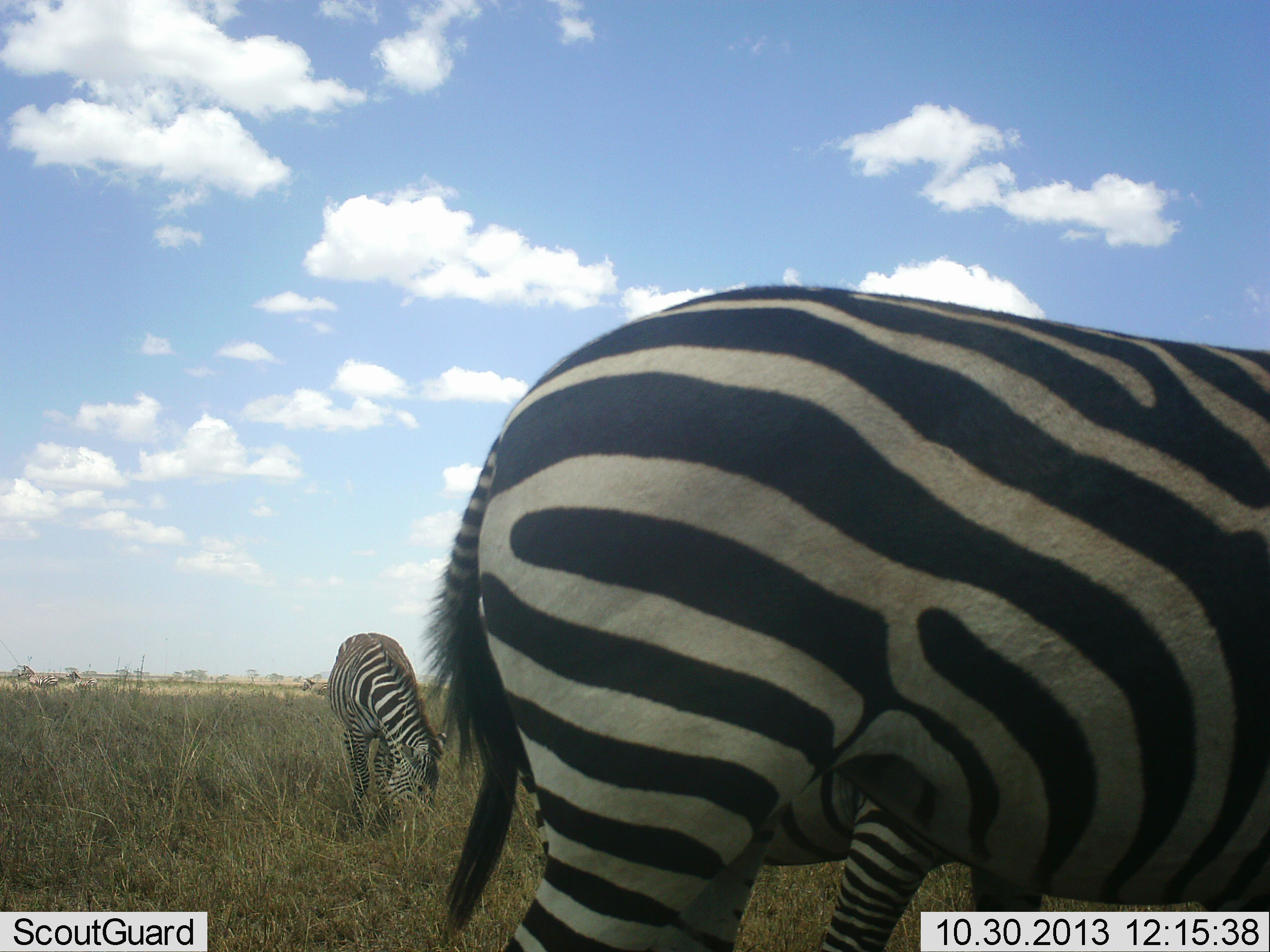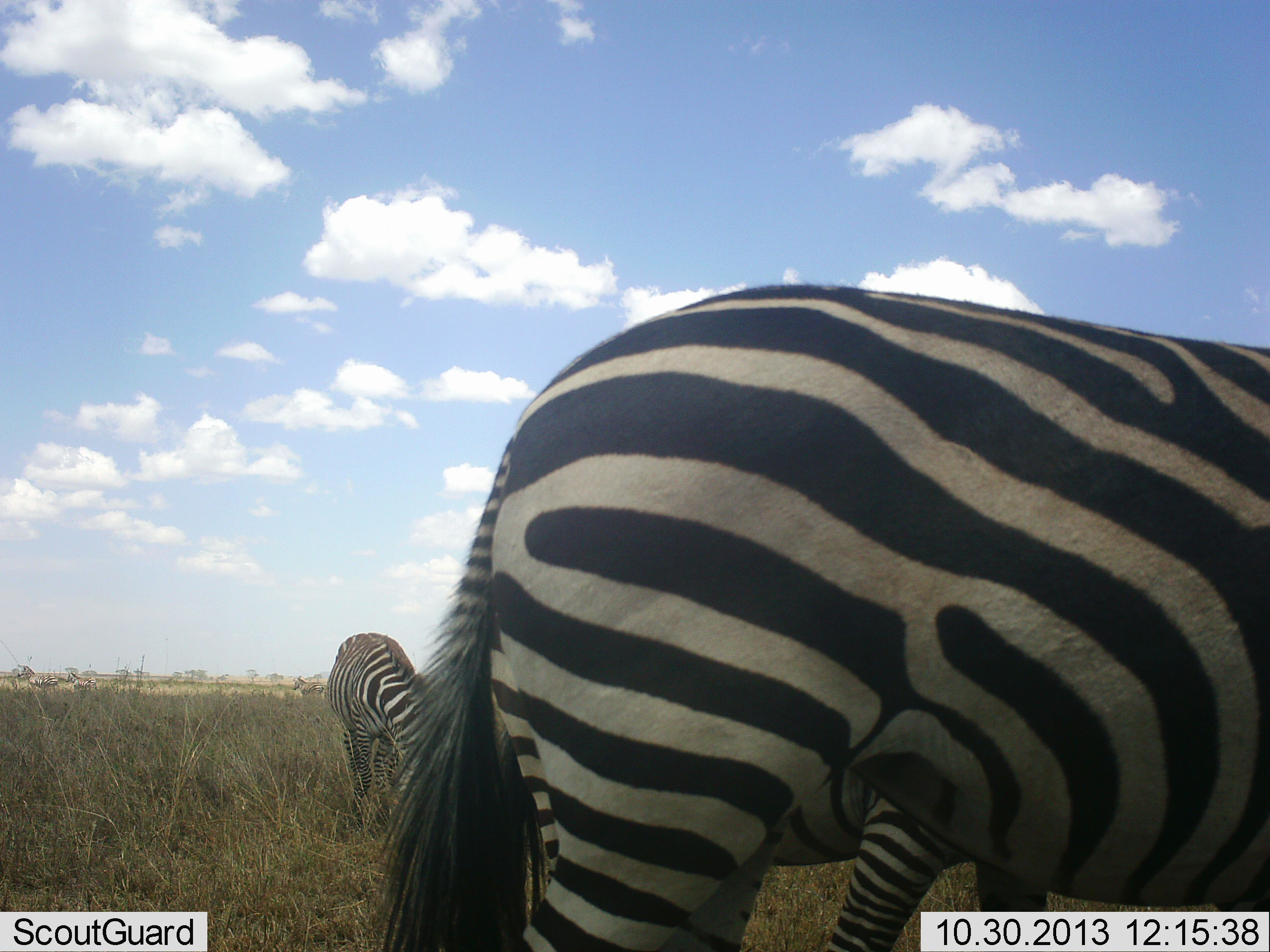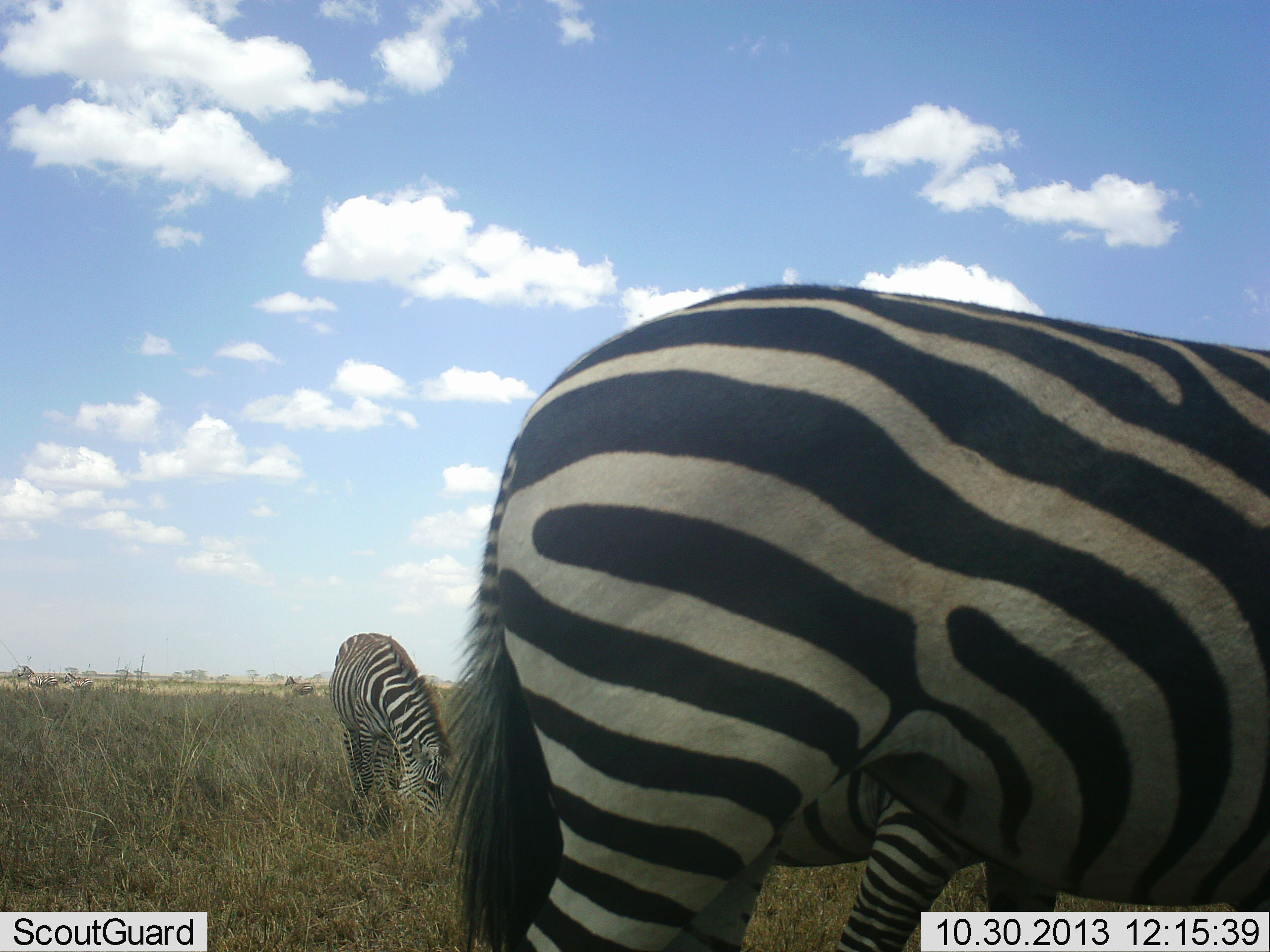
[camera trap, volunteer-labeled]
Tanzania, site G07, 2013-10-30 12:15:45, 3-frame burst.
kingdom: Animalia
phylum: Chordata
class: Mammalia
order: Perissodactyla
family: Equidae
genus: Equus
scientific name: Equus quagga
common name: plains zebra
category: zebra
Zebra (plains zebra) (Equus quagga), count 3. Behavior (volunteer vote fractions): standing 80%, resting 0%, moving 20%, interacting 0%. Young present (vote fraction): 20%. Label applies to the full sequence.